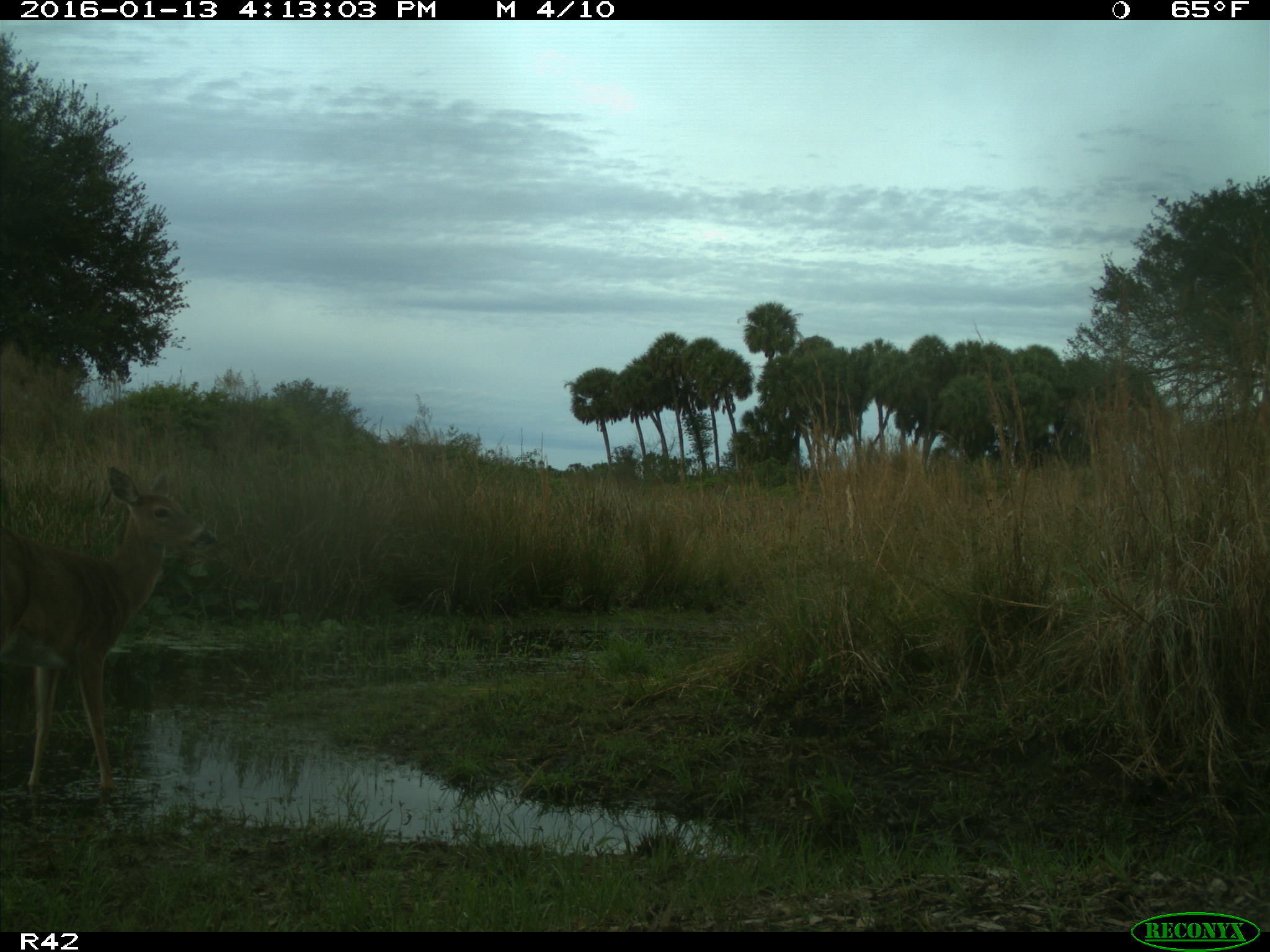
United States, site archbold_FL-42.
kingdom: Animalia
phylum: Chordata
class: Mammalia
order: Artiodactyla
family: Cervidae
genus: Odocoileus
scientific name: Odocoileus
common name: deer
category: unidentified deer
Unidentified deer (deer) (Odocoileus).